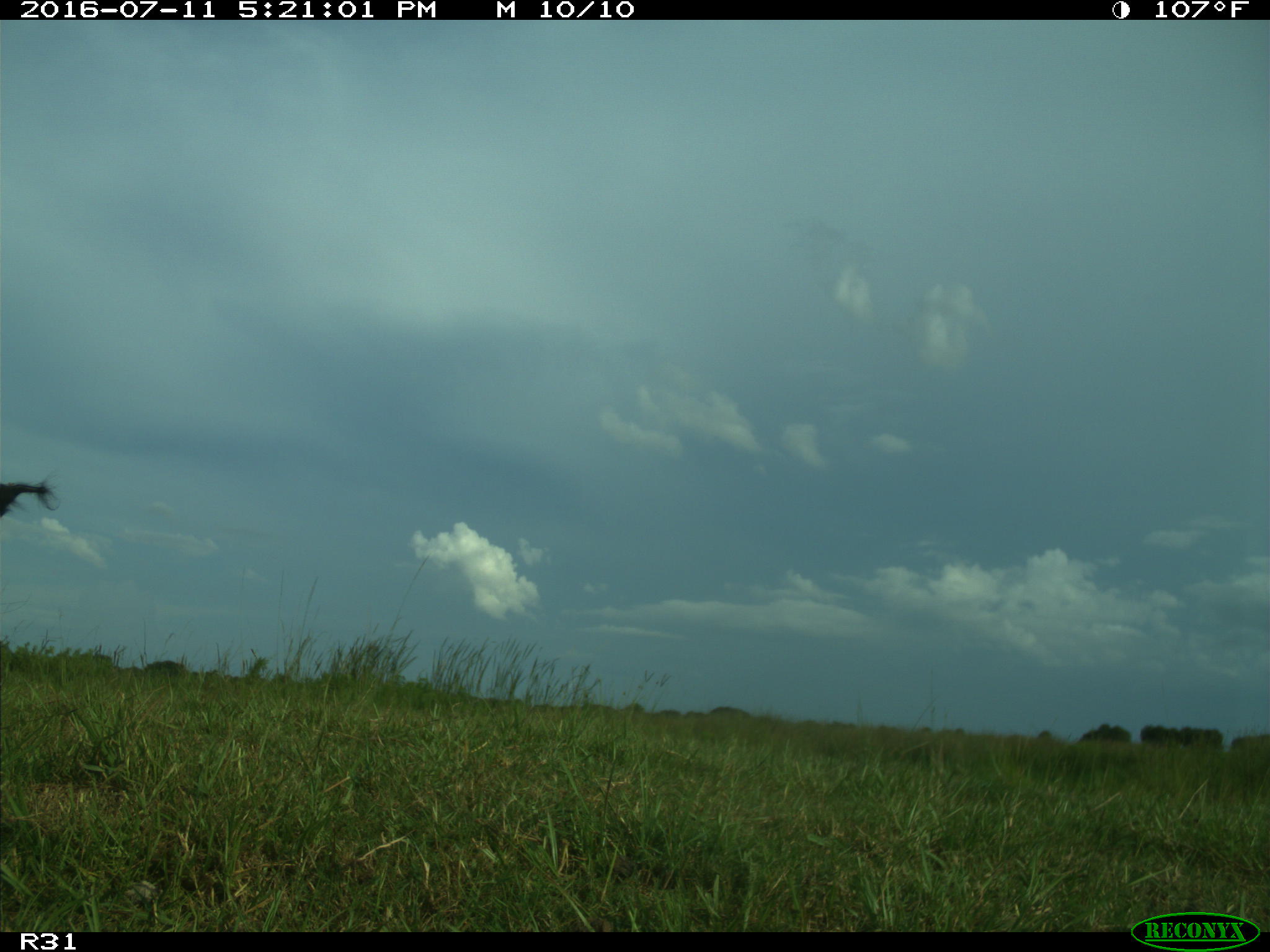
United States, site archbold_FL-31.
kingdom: Animalia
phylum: Chordata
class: Mammalia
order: Artiodactyla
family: Bovidae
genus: Bos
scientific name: Bos taurus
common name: domestic cow